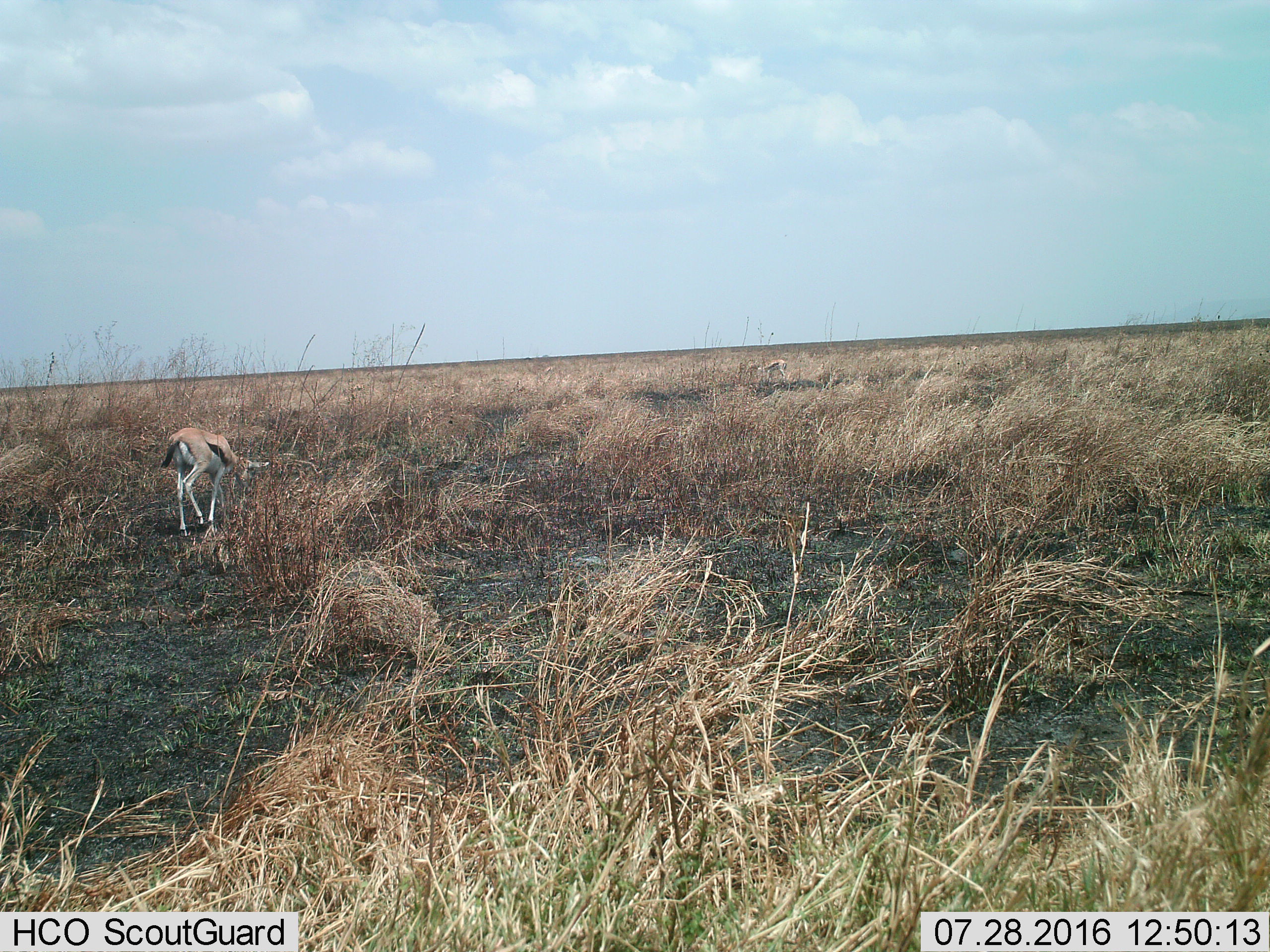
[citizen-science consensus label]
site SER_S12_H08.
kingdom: Animalia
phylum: Chordata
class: Mammalia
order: Artiodactyla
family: Bovidae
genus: Eudorcas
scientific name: Eudorcas thomsonii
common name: thomson's gazelle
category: gazellethomsons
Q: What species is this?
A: Gazellethomsons (thomson's gazelle) (Eudorcas thomsonii).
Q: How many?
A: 1.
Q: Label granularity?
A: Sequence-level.